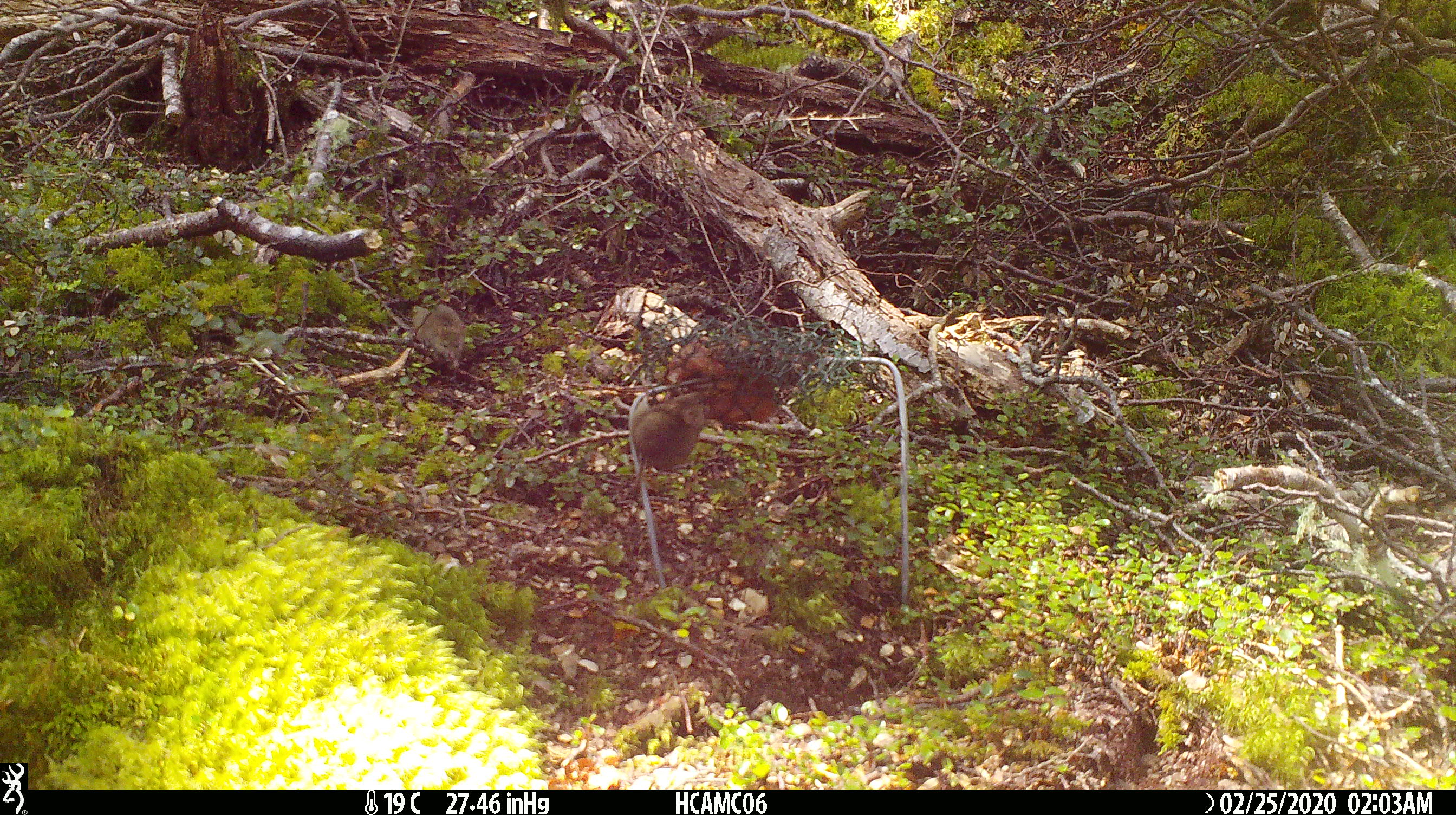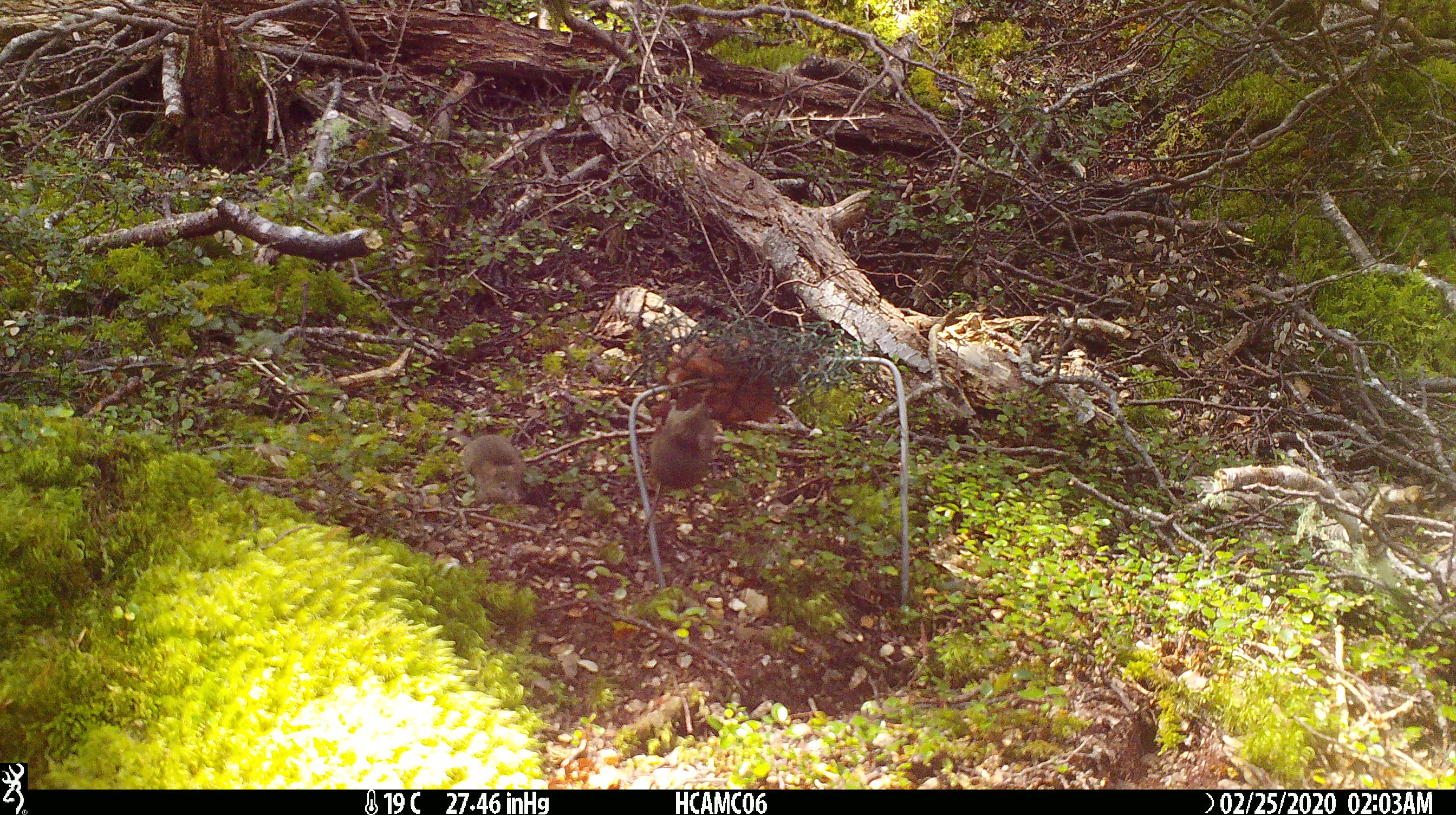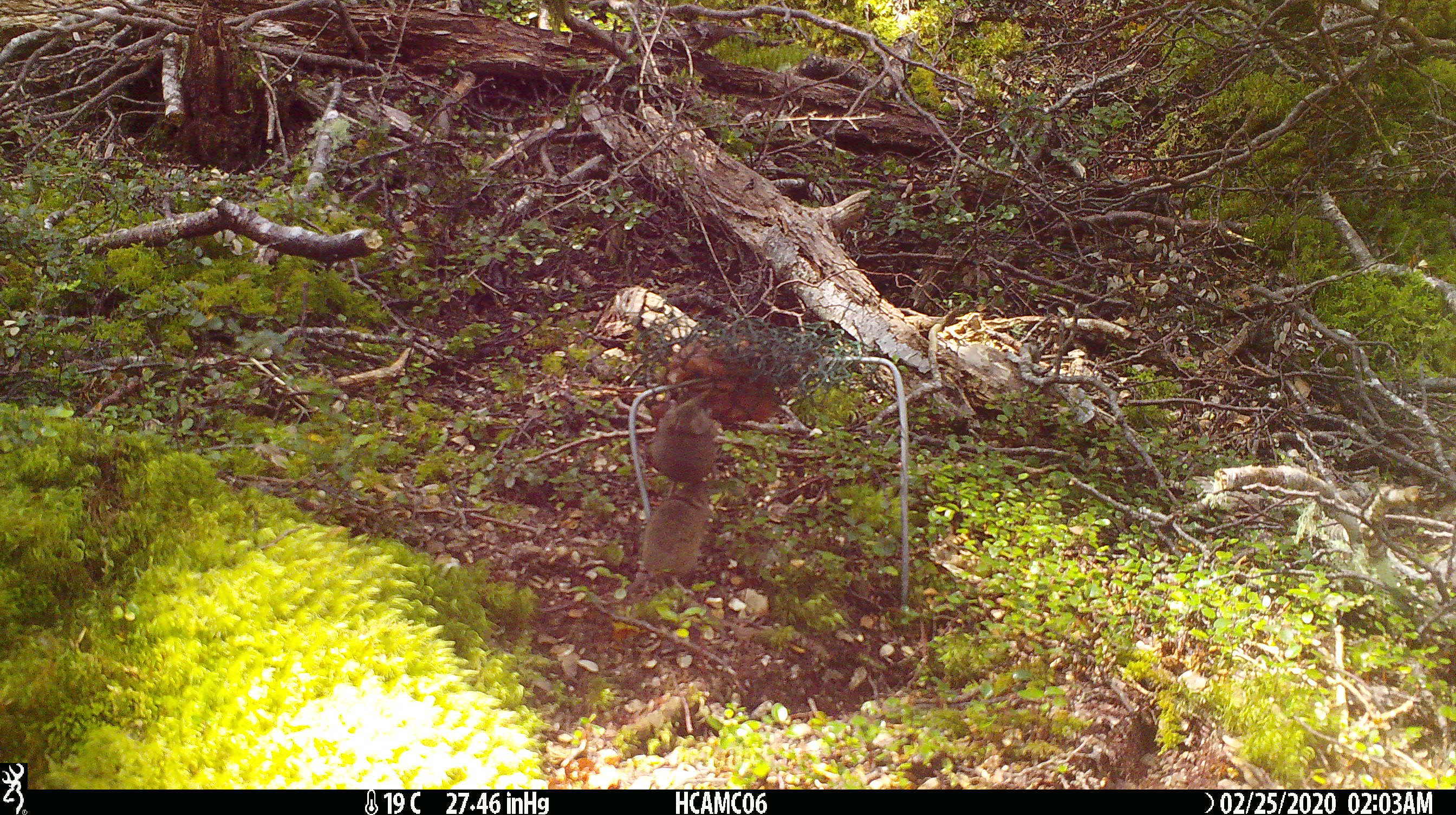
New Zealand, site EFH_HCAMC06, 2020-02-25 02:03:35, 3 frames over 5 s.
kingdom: Animalia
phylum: Chordata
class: Mammalia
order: Rodentia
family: Muridae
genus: Mus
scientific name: Mus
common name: mouse